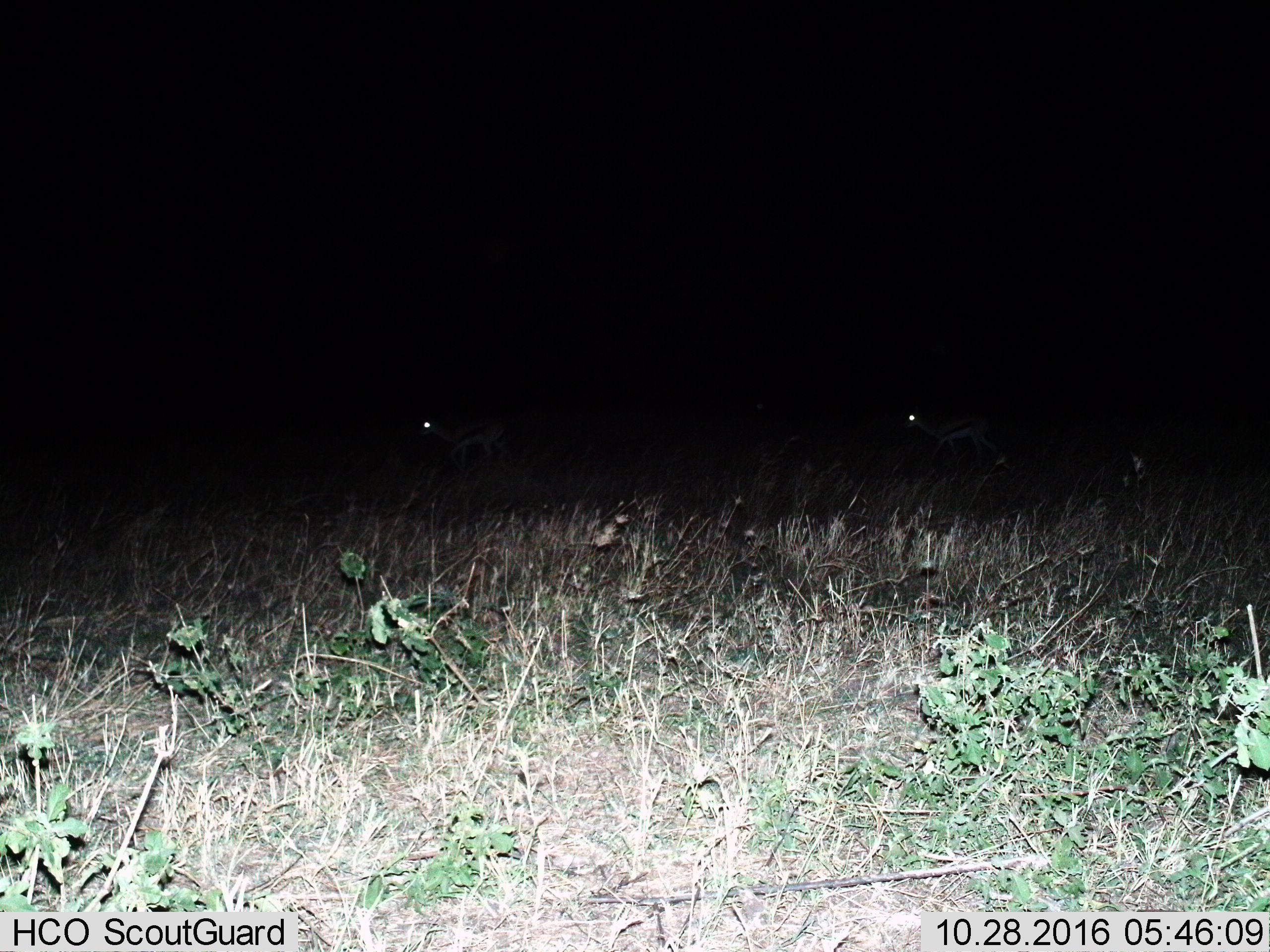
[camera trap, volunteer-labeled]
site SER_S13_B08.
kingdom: Animalia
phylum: Chordata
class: Mammalia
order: Artiodactyla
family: Bovidae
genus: Eudorcas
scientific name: Eudorcas thomsonii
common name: thomson's gazelle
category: gazellethomsons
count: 2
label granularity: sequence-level